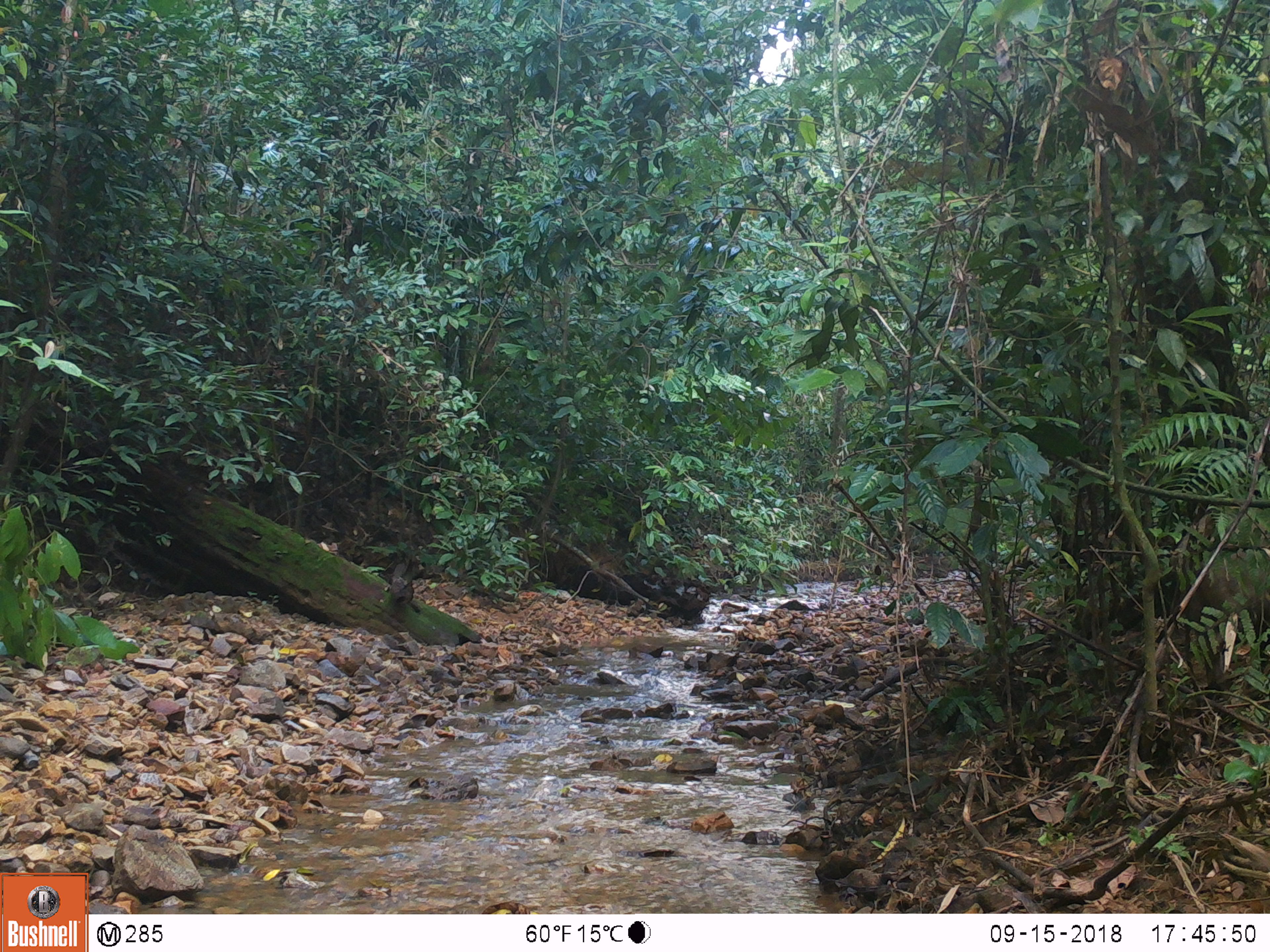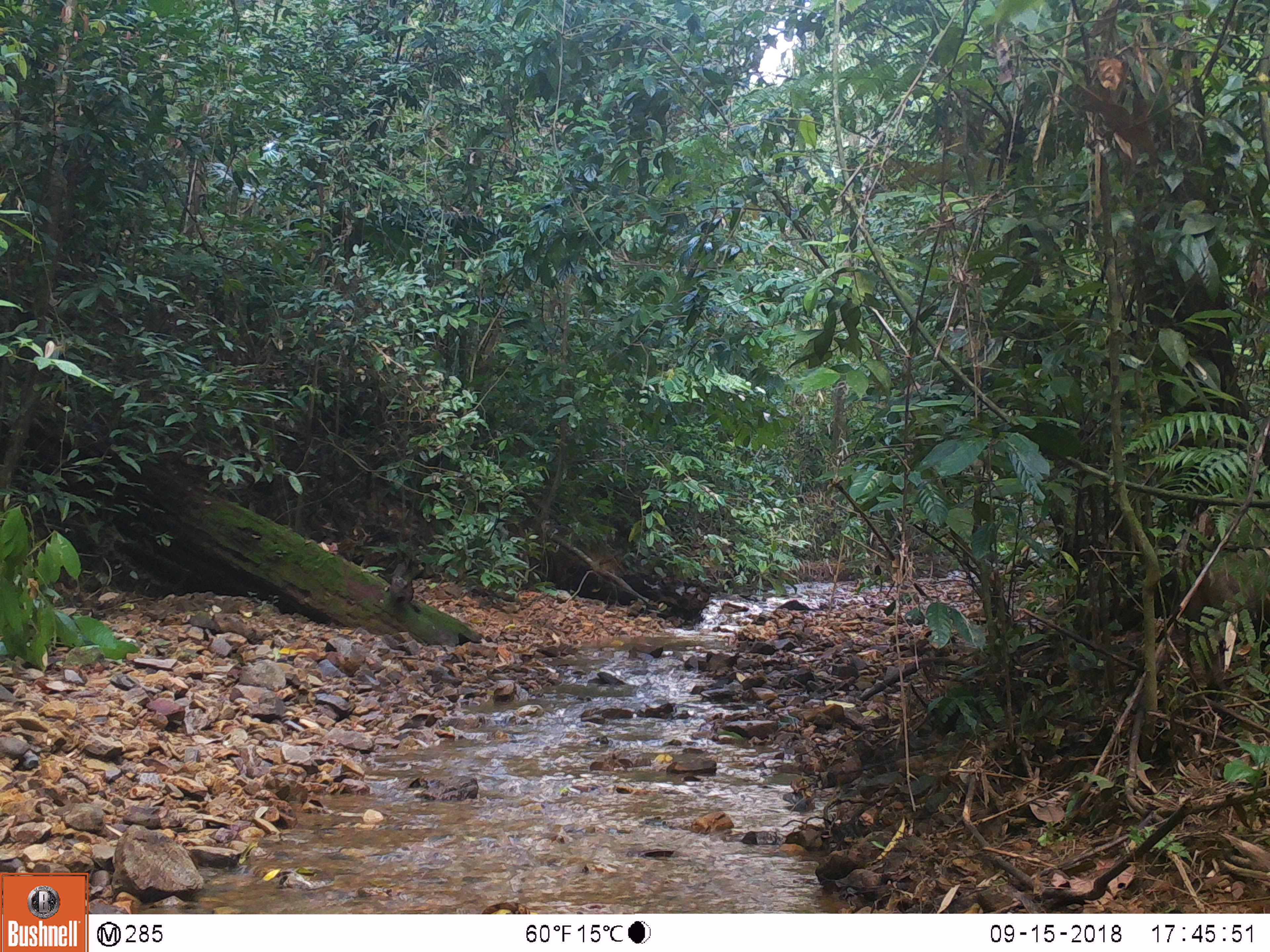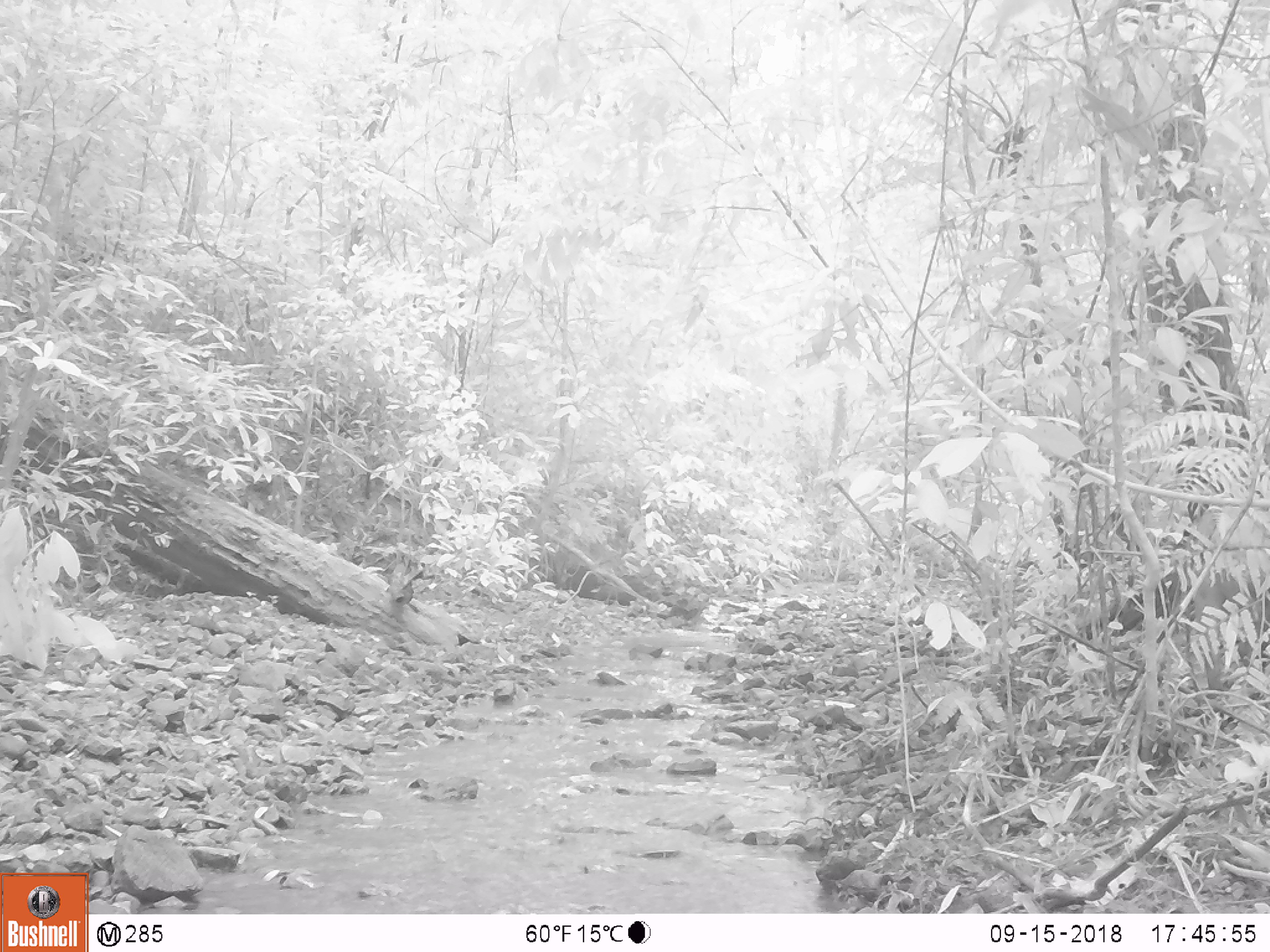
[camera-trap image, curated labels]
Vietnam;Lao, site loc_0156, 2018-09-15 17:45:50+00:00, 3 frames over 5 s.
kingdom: Animalia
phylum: Chordata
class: Mammalia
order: Artiodactyla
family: Suidae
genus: Sus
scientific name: Sus scrofa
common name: eurasian wild pig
Eurasian wild pig (Sus scrofa). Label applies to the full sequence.